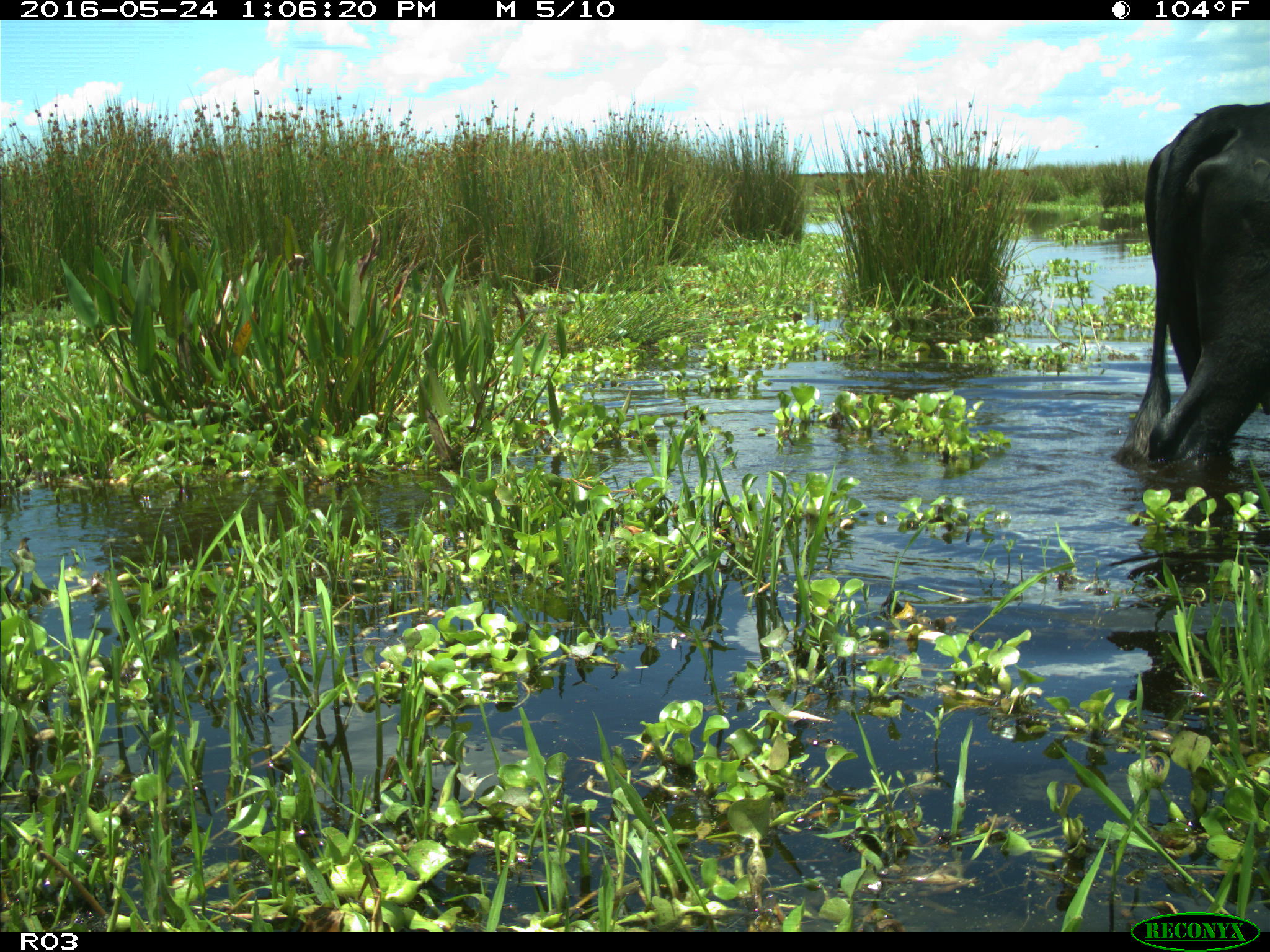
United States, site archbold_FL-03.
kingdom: Animalia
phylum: Chordata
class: Mammalia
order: Artiodactyla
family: Bovidae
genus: Bos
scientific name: Bos taurus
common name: domestic cow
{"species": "Bos taurus (domestic cow)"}